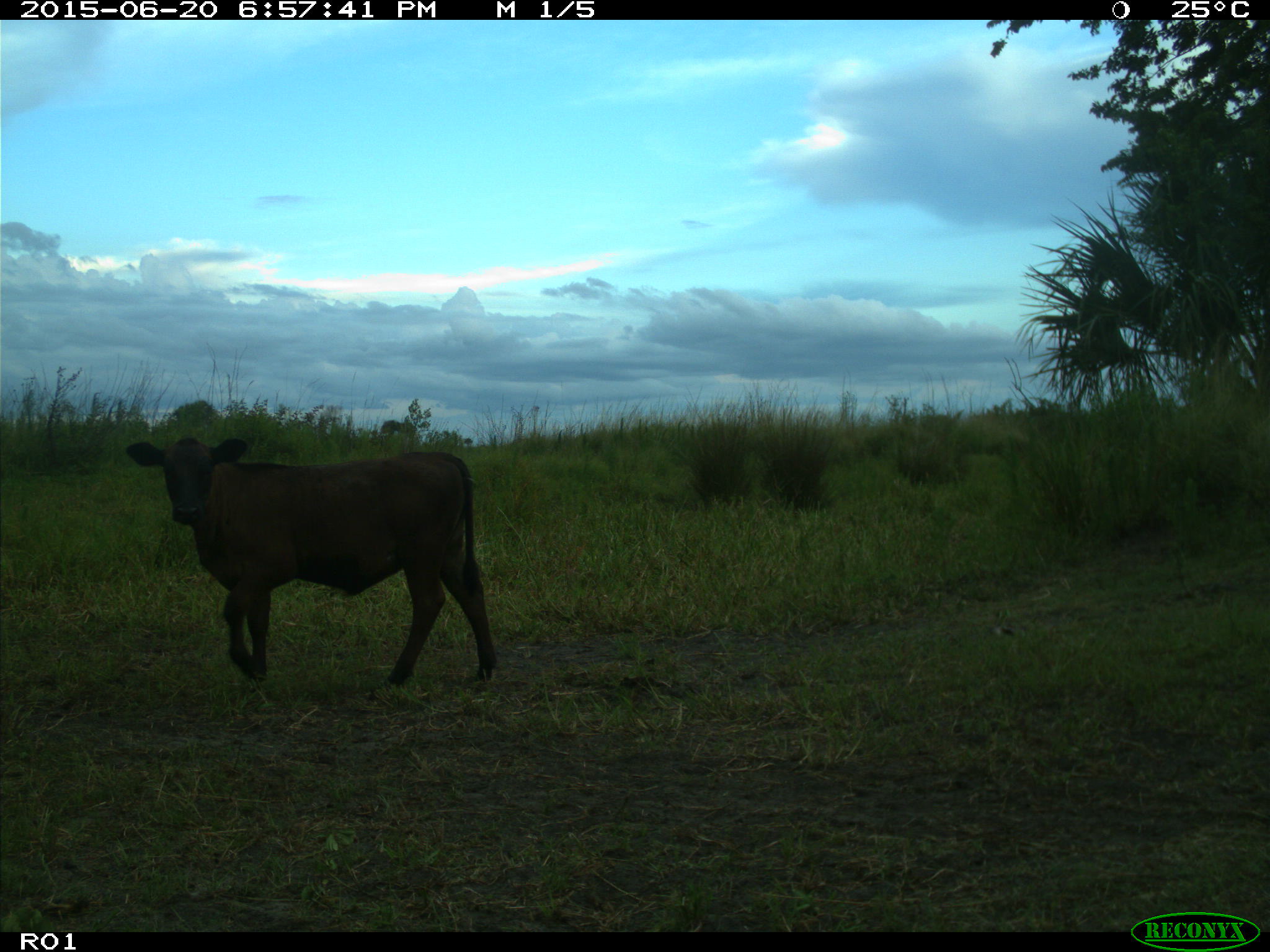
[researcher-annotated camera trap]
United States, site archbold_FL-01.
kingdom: Animalia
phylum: Chordata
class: Mammalia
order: Artiodactyla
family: Bovidae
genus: Bos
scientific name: Bos taurus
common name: domestic cow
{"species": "Bos taurus (domestic cow)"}